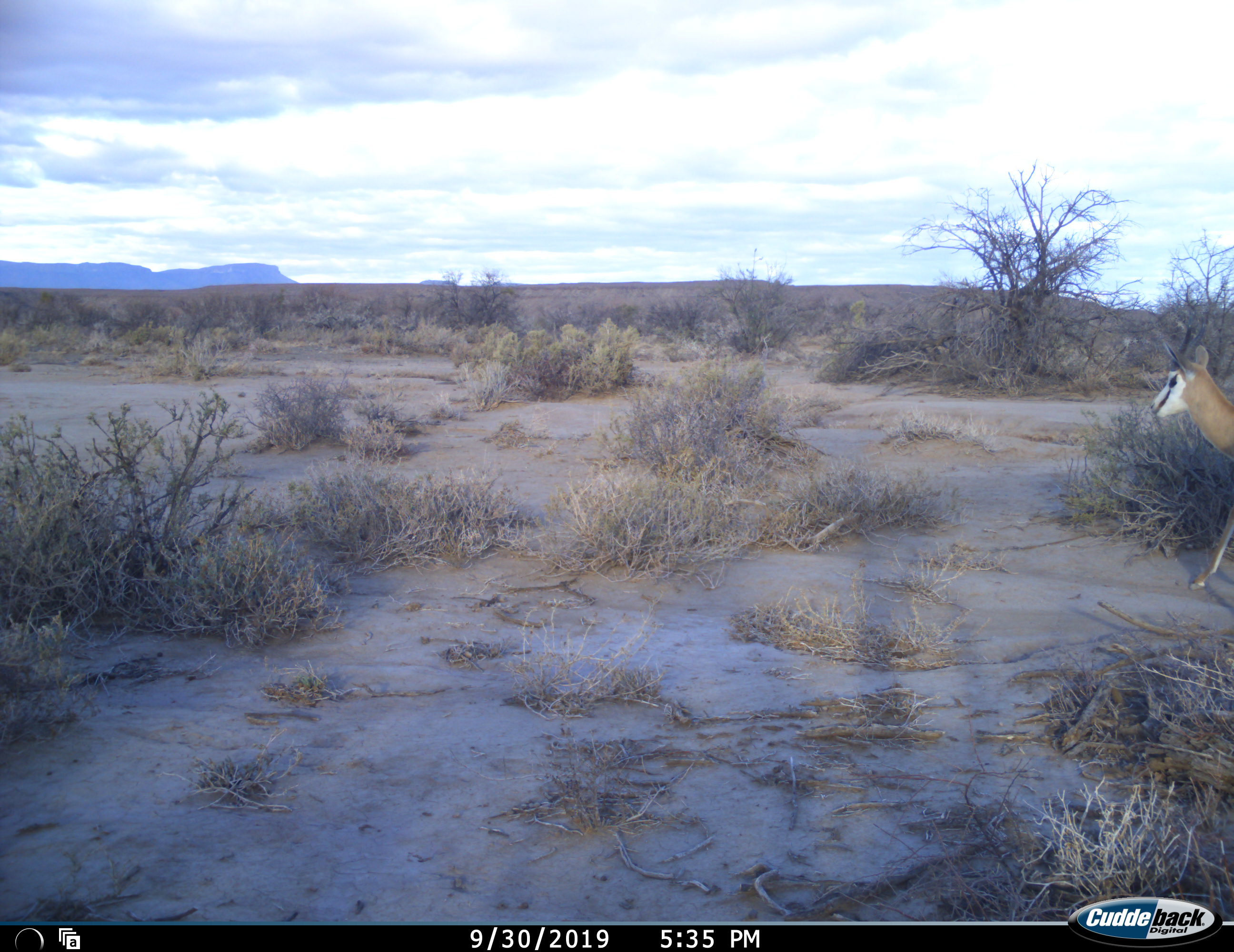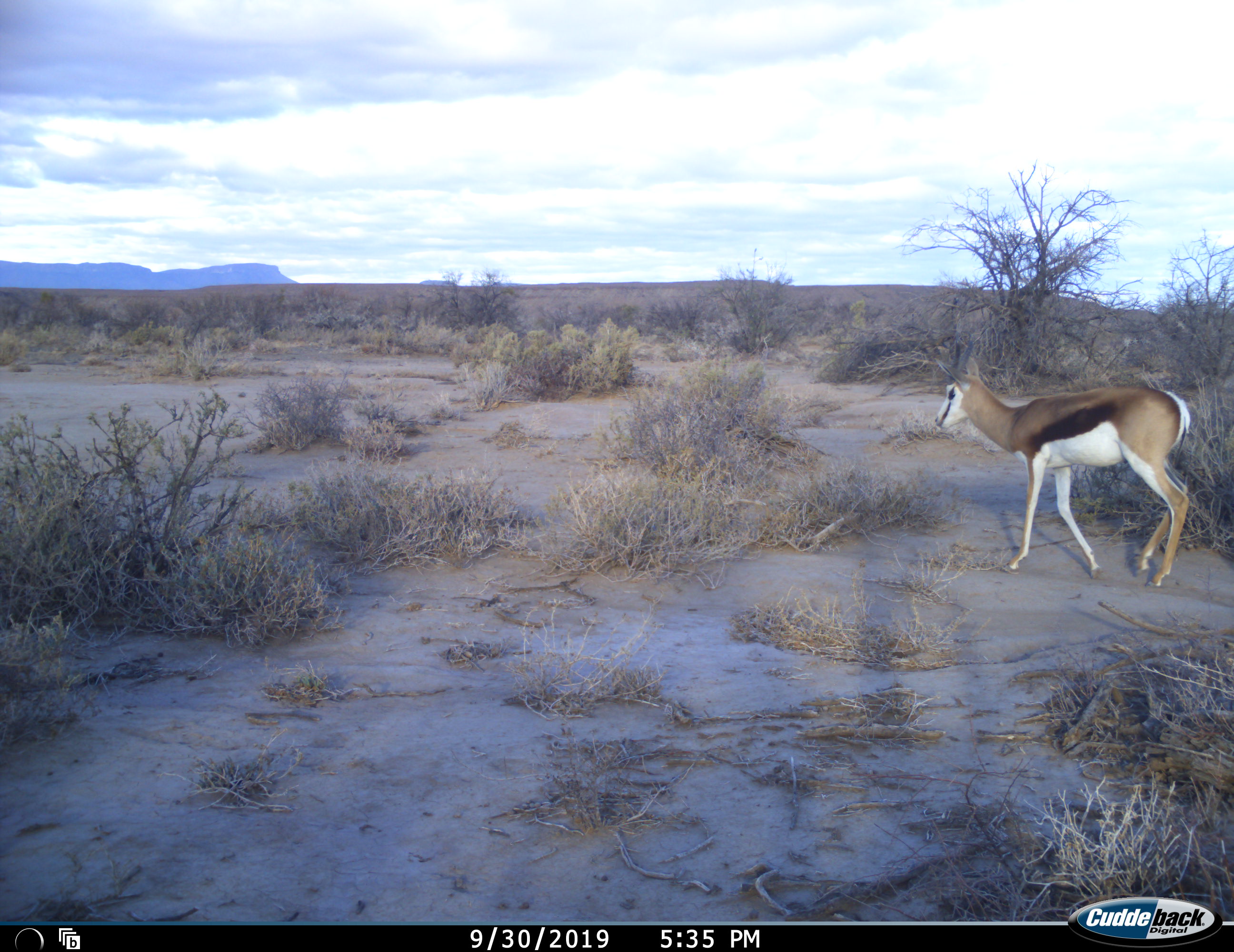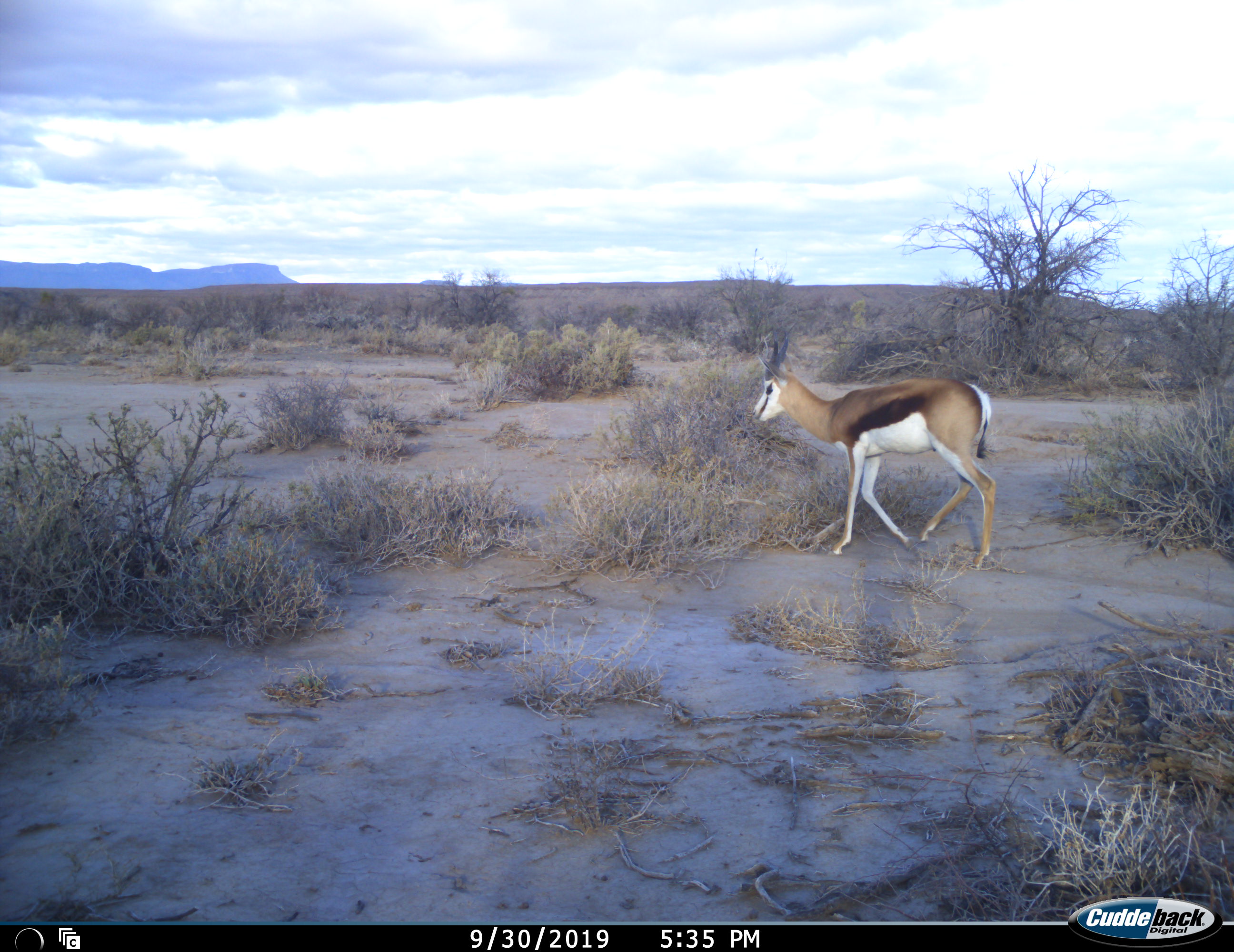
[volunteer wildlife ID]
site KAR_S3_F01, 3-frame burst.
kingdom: Animalia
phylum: Chordata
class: Mammalia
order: Artiodactyla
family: Bovidae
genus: Antidorcas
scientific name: Antidorcas marsupialis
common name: springbok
Springbok (Antidorcas marsupialis), count 1. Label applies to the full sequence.